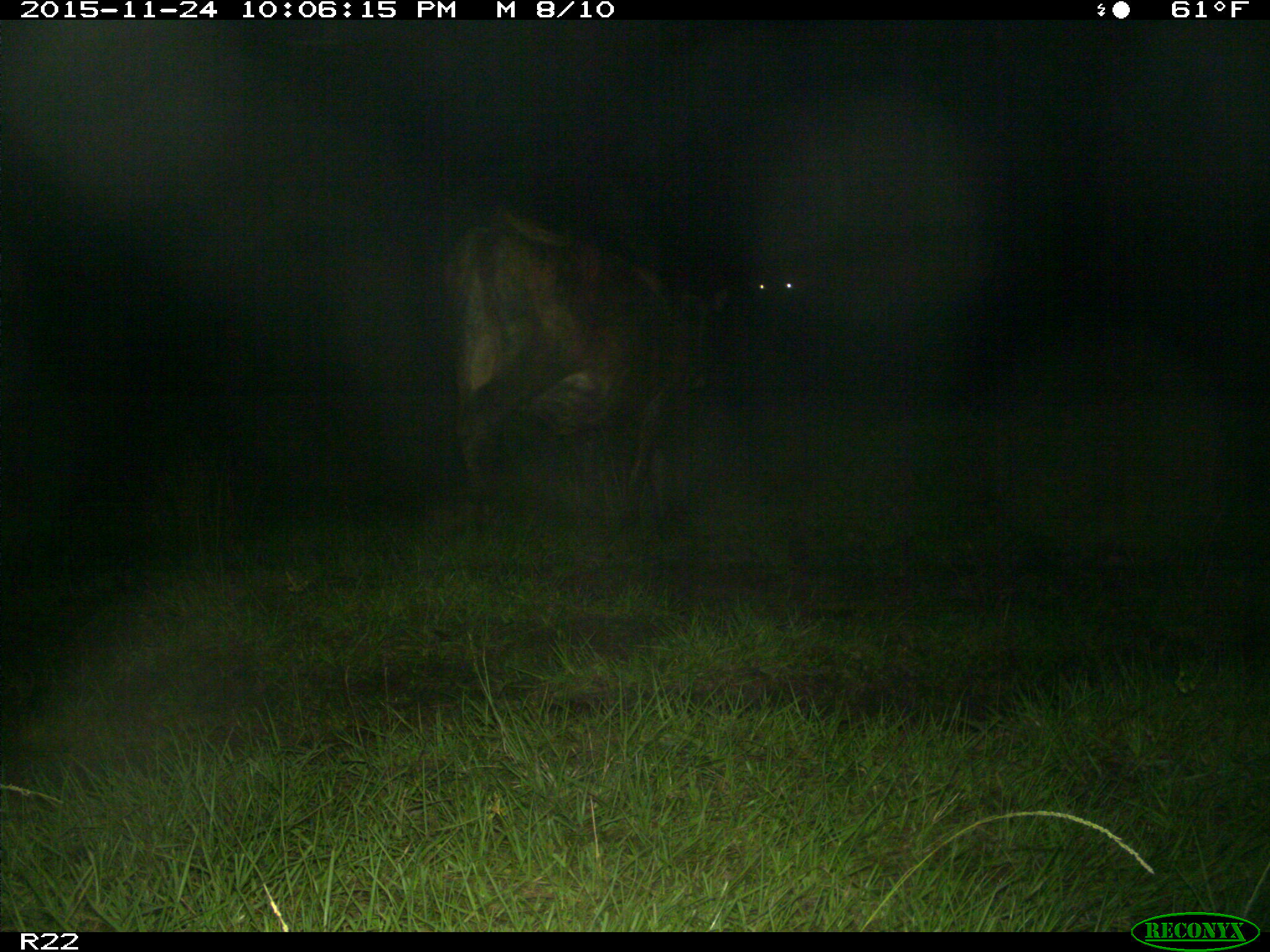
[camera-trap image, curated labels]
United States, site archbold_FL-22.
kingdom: Animalia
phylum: Chordata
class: Mammalia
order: Artiodactyla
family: Bovidae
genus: Bos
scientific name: Bos taurus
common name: domestic cow